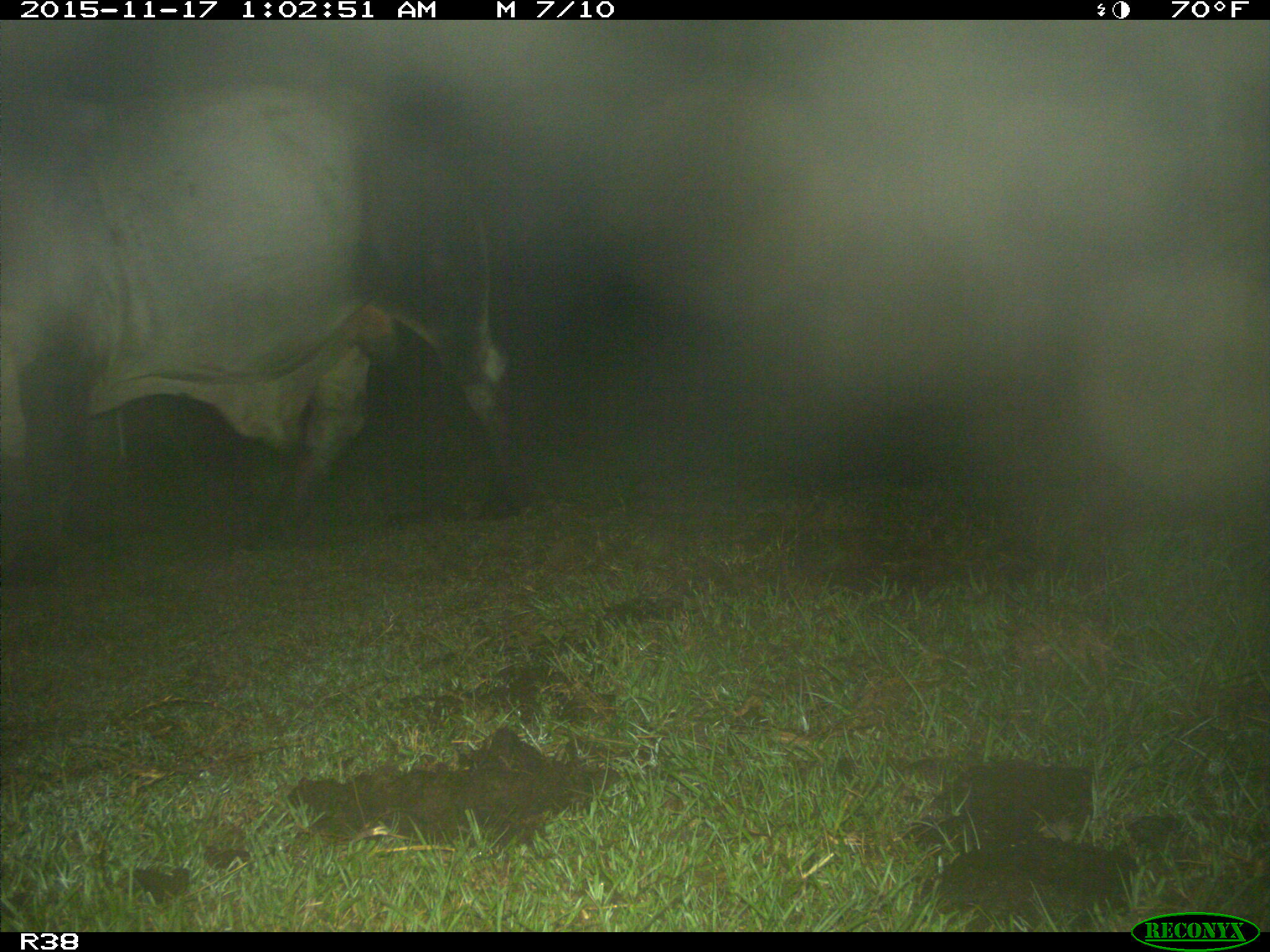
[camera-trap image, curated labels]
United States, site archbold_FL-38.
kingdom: Animalia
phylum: Chordata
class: Mammalia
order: Artiodactyla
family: Bovidae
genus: Bos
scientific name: Bos taurus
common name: domestic cow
Bos taurus (domestic cow).